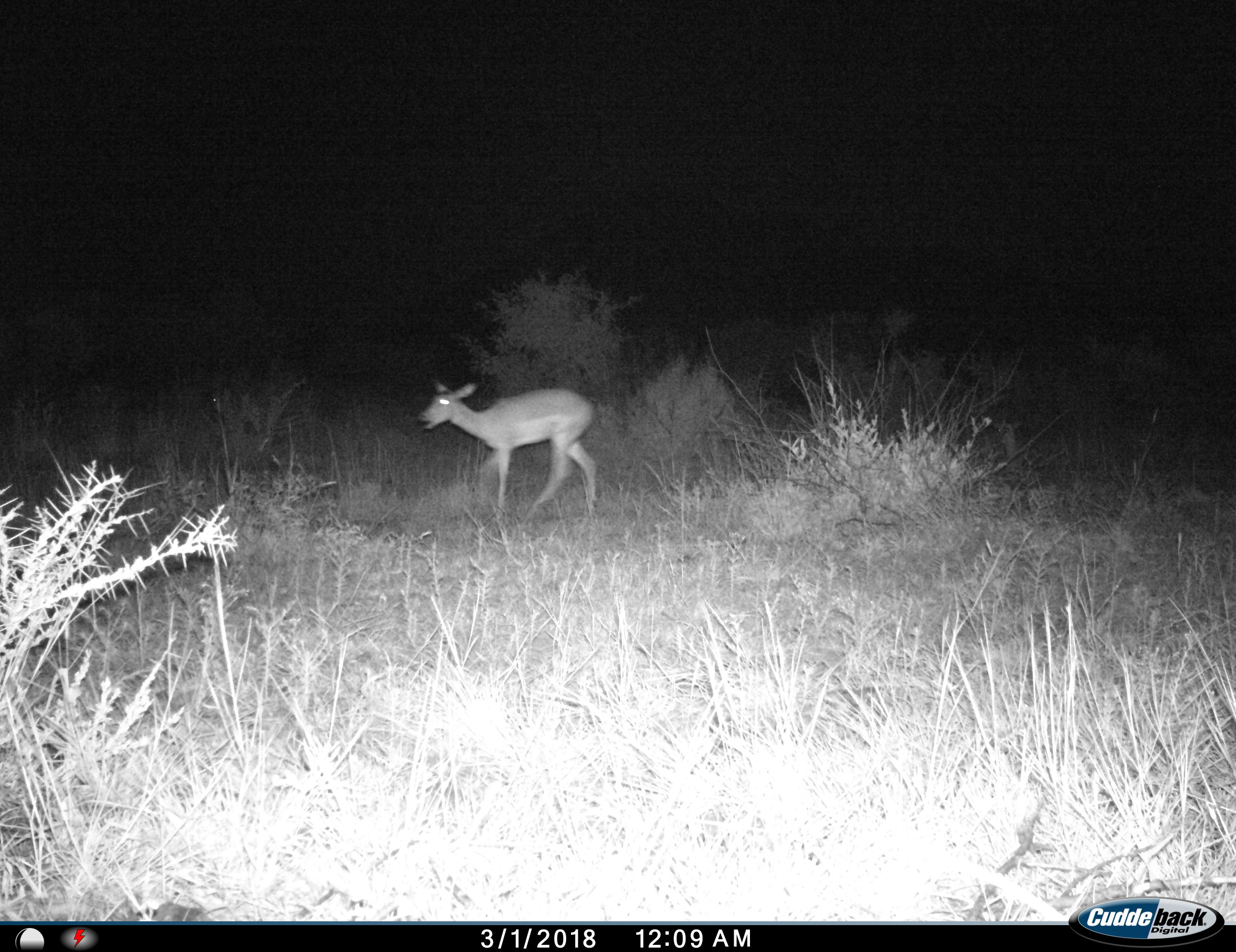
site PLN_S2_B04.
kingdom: Animalia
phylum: Chordata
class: Mammalia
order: Artiodactyla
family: Bovidae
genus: Aepyceros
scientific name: Aepyceros melampus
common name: impala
Impala (Aepyceros melampus), count 1. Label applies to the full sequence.